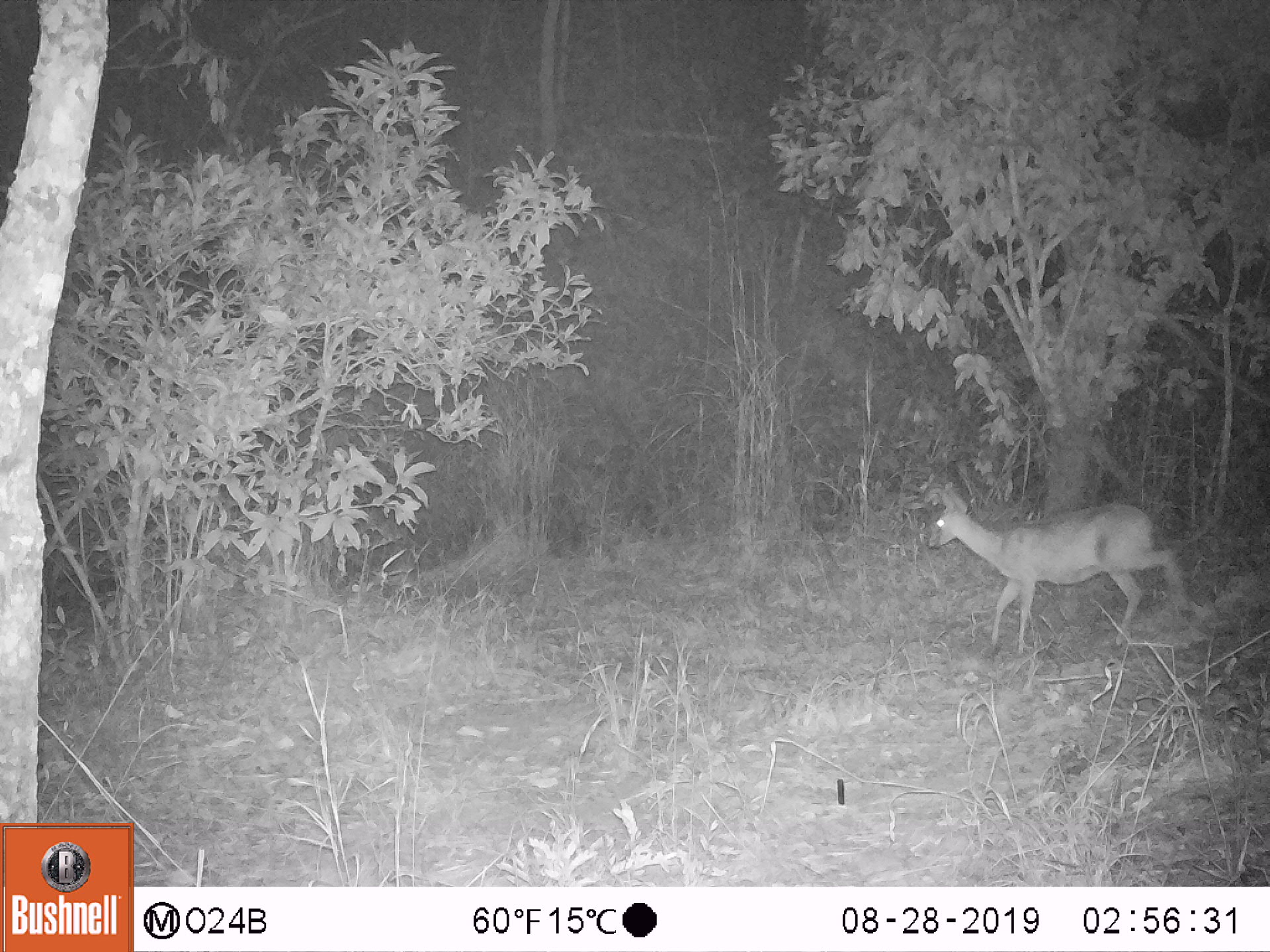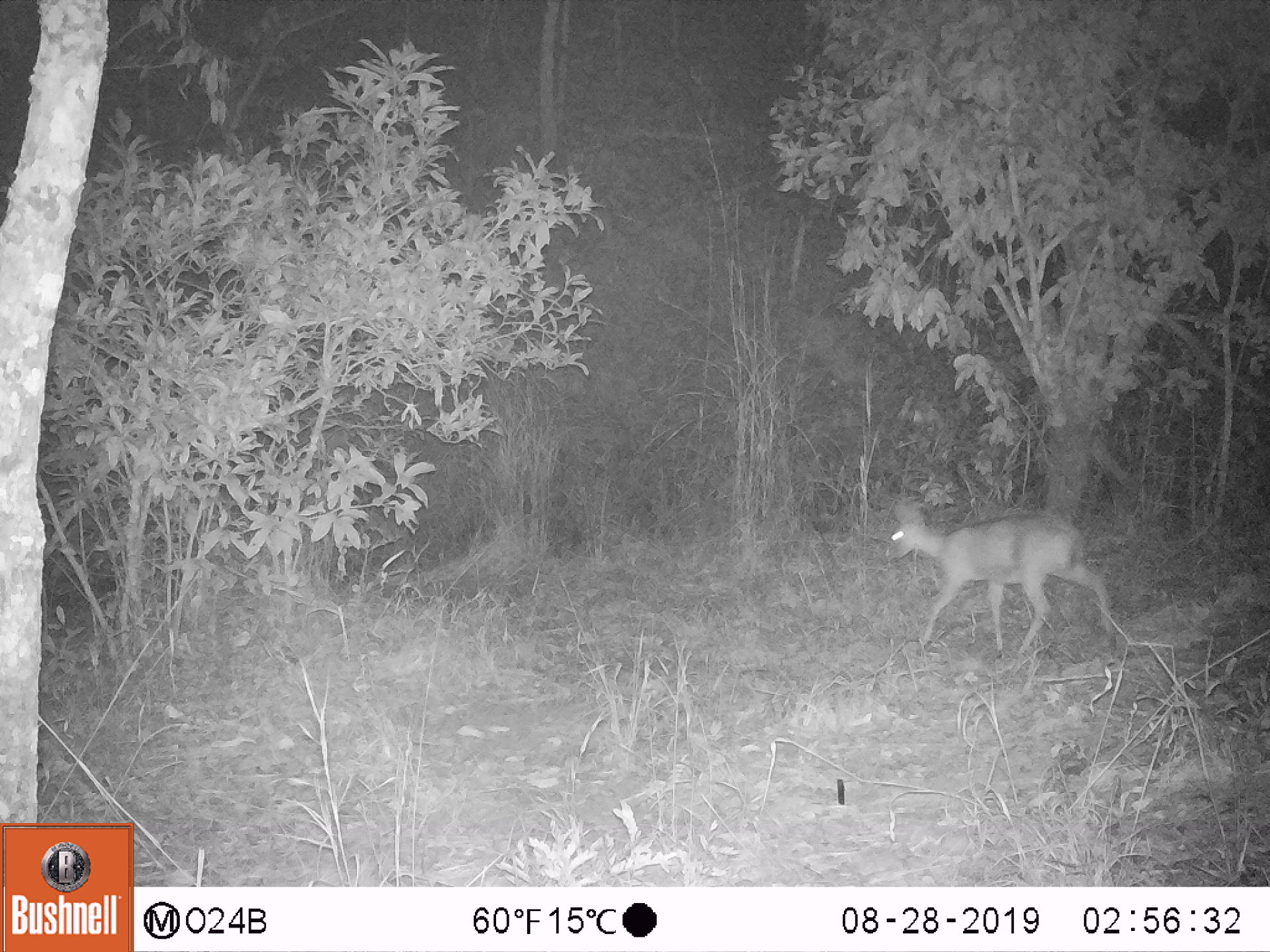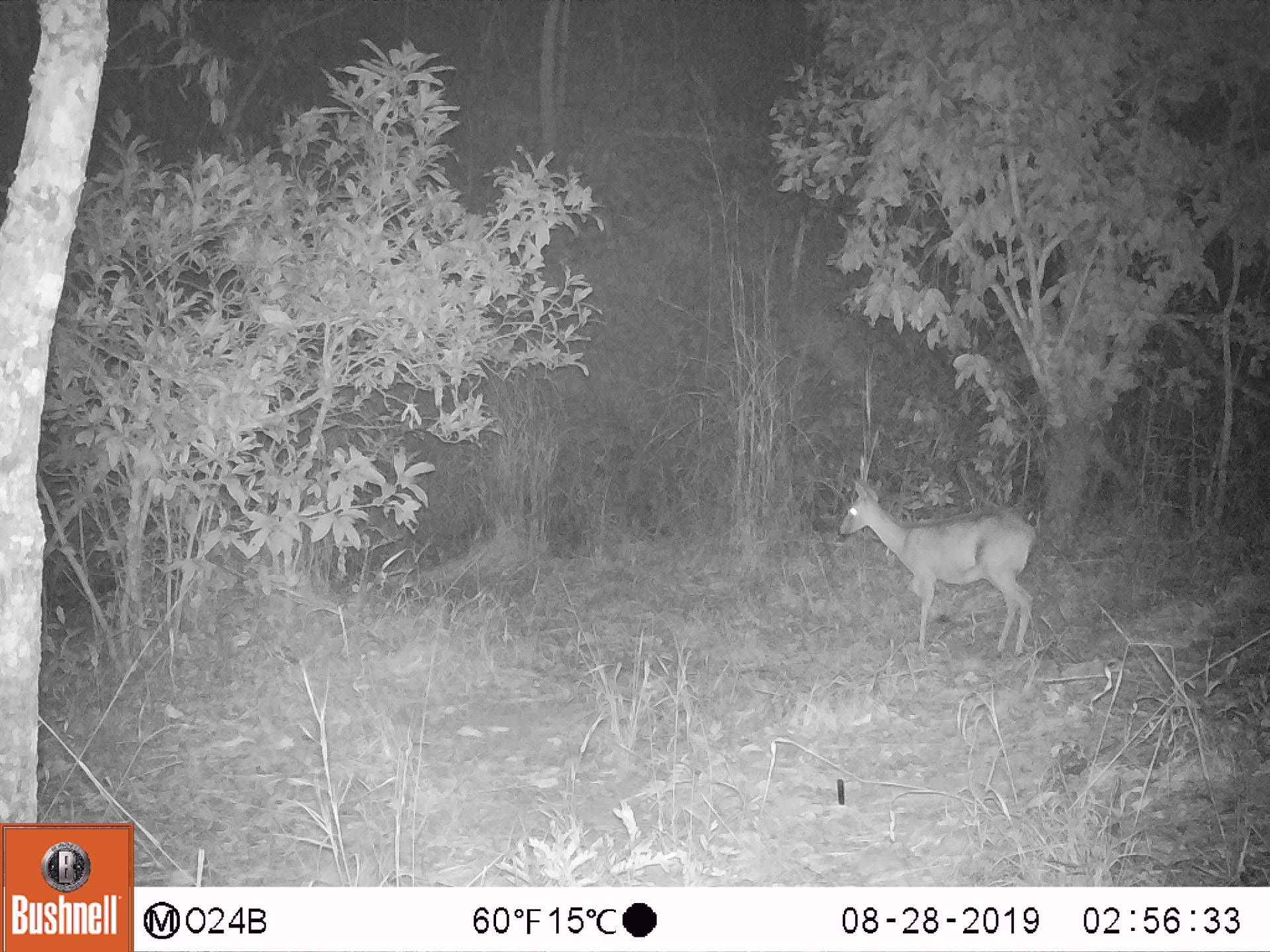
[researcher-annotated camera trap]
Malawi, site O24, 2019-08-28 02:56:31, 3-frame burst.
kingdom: Animalia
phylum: Chordata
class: Mammalia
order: Artiodactyla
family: Bovidae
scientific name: Antilopinae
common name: small antelope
Small antelope (Antilopinae), count 1.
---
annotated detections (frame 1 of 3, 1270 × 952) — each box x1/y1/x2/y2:
small antelope: 915/480/1197/667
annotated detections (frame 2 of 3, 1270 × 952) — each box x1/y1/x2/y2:
small antelope: 872/499/1125/667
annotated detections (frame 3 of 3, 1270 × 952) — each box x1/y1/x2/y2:
small antelope: 833/471/1041/662